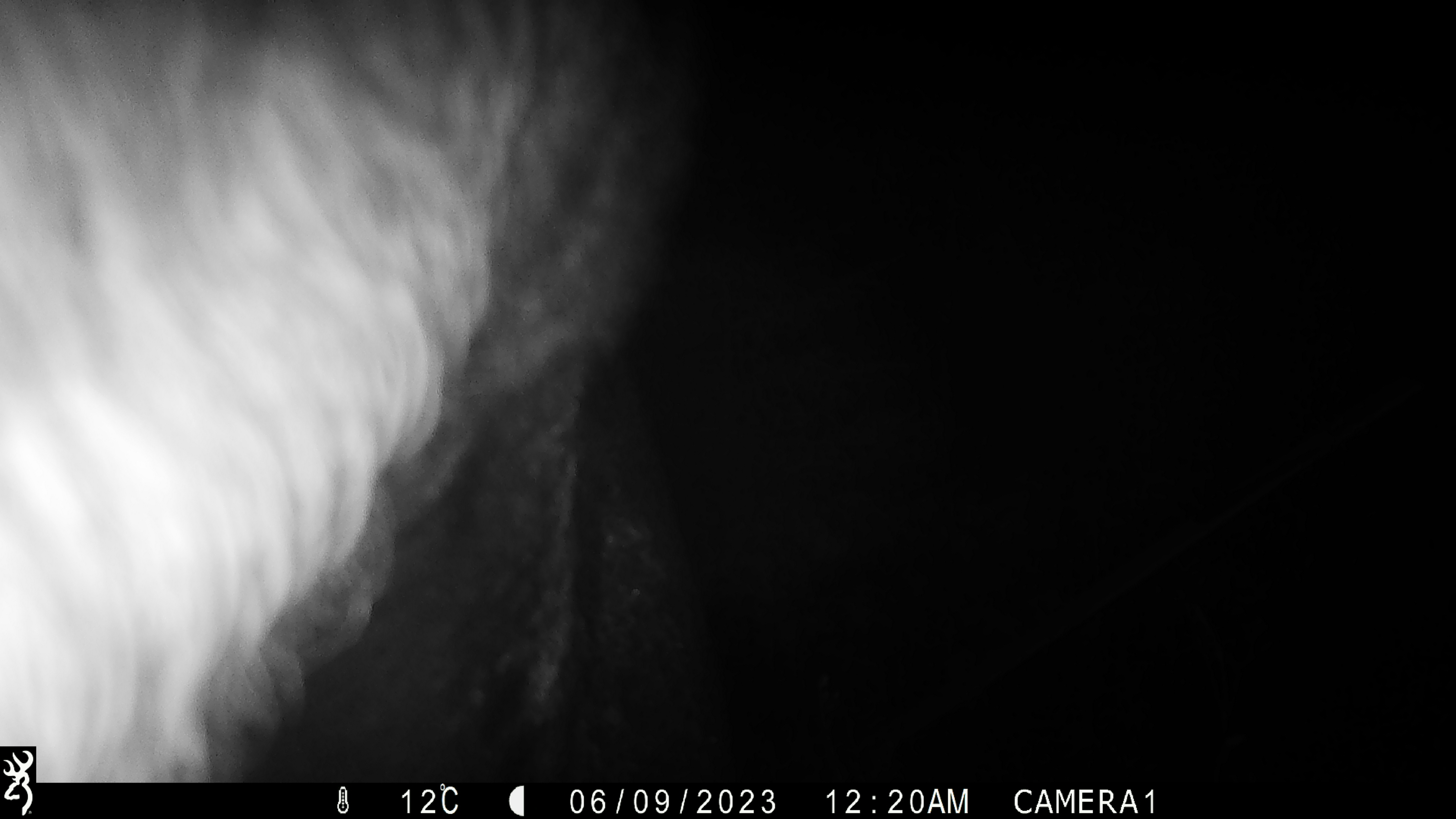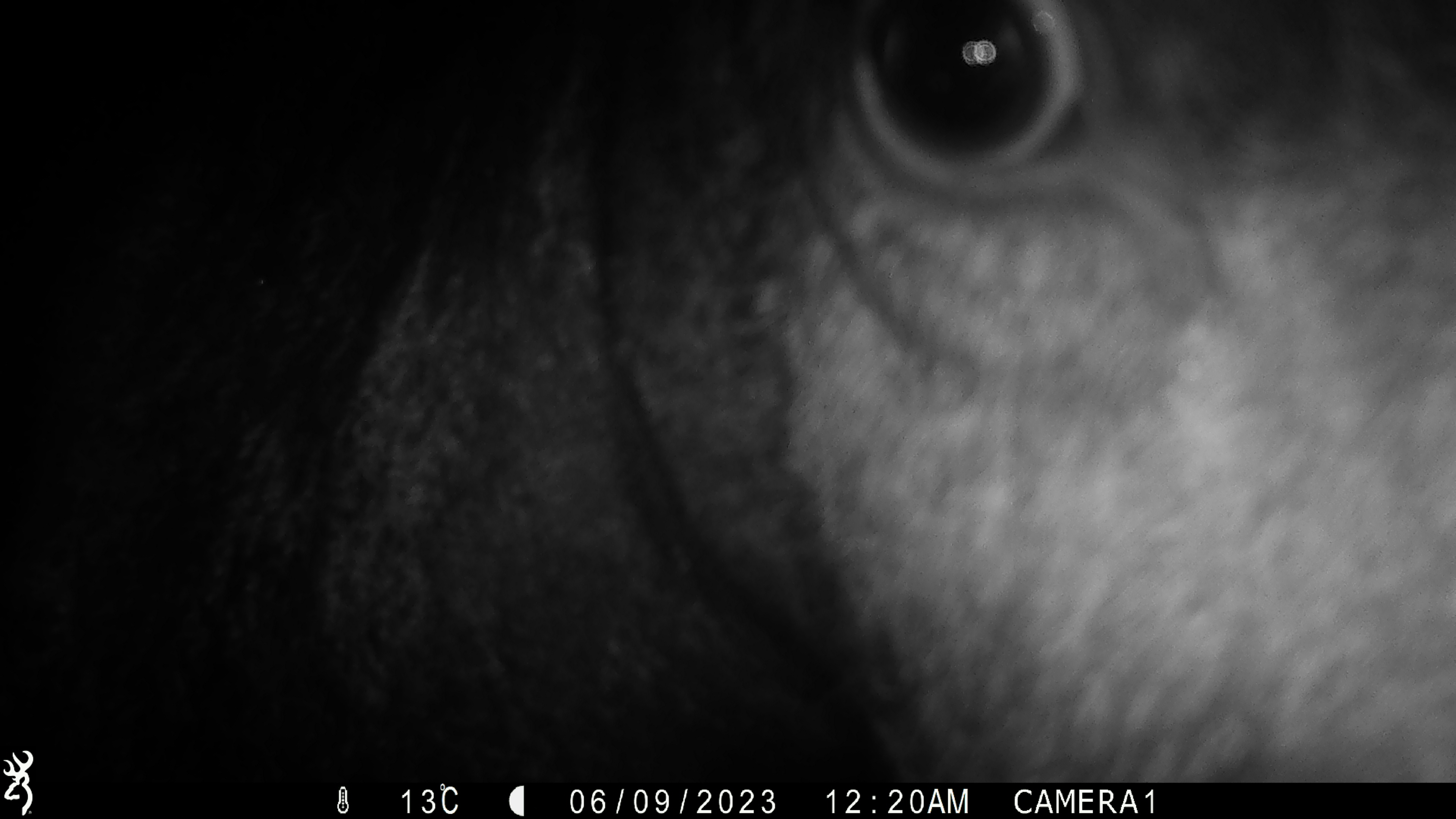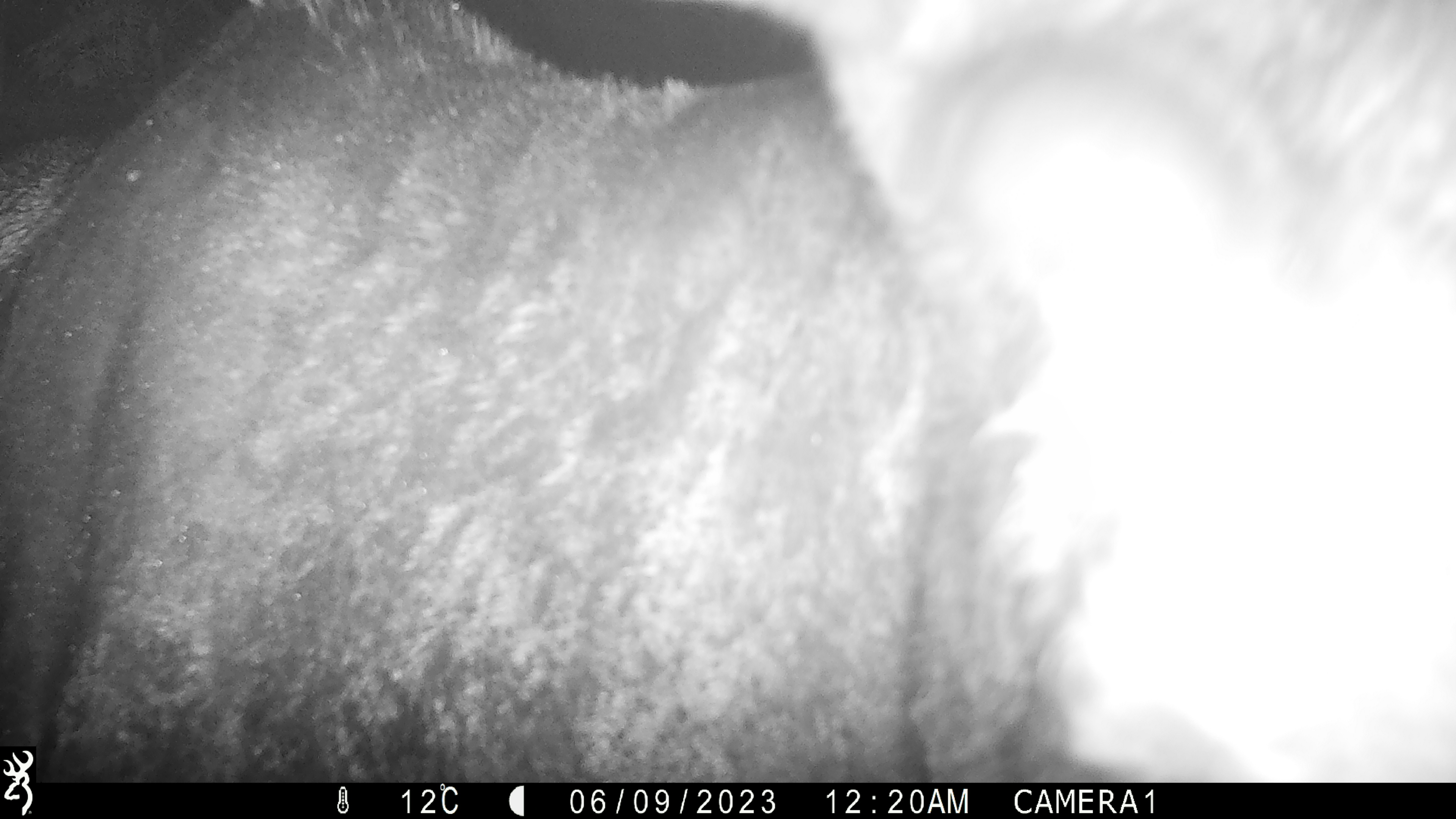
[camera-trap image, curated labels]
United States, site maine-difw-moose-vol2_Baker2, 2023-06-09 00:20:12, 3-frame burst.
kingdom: Animalia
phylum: Chordata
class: Mammalia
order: Artiodactyla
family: Cervidae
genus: Alces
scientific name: Alces alces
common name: moose